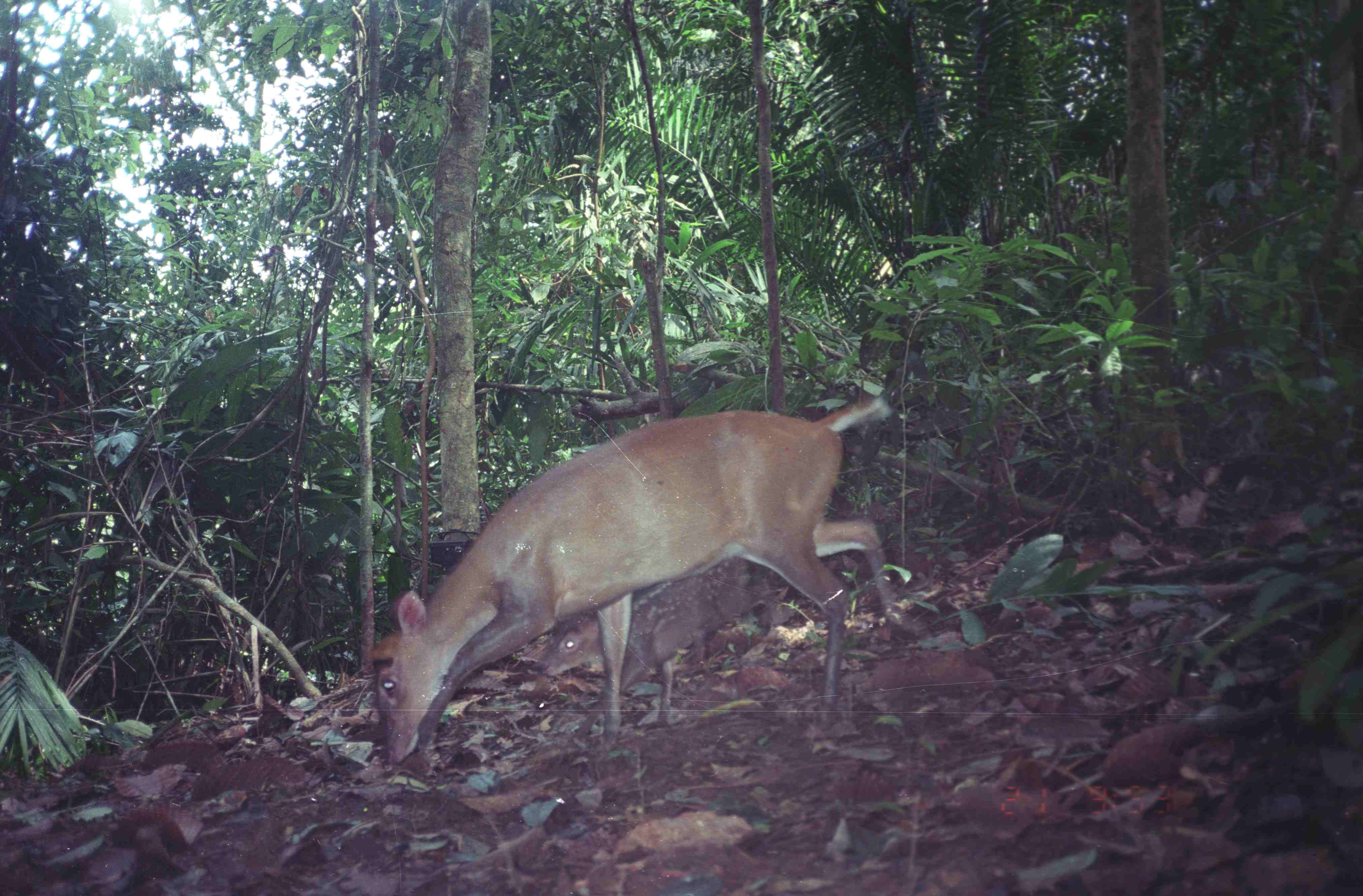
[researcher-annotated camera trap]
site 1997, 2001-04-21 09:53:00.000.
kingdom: Animalia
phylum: Chordata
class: Mammalia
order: Artiodactyla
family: Cervidae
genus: Muntiacus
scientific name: Muntiacus muntjak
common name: southern red muntjac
Muntiacus muntjak (southern red muntjac), count 2.